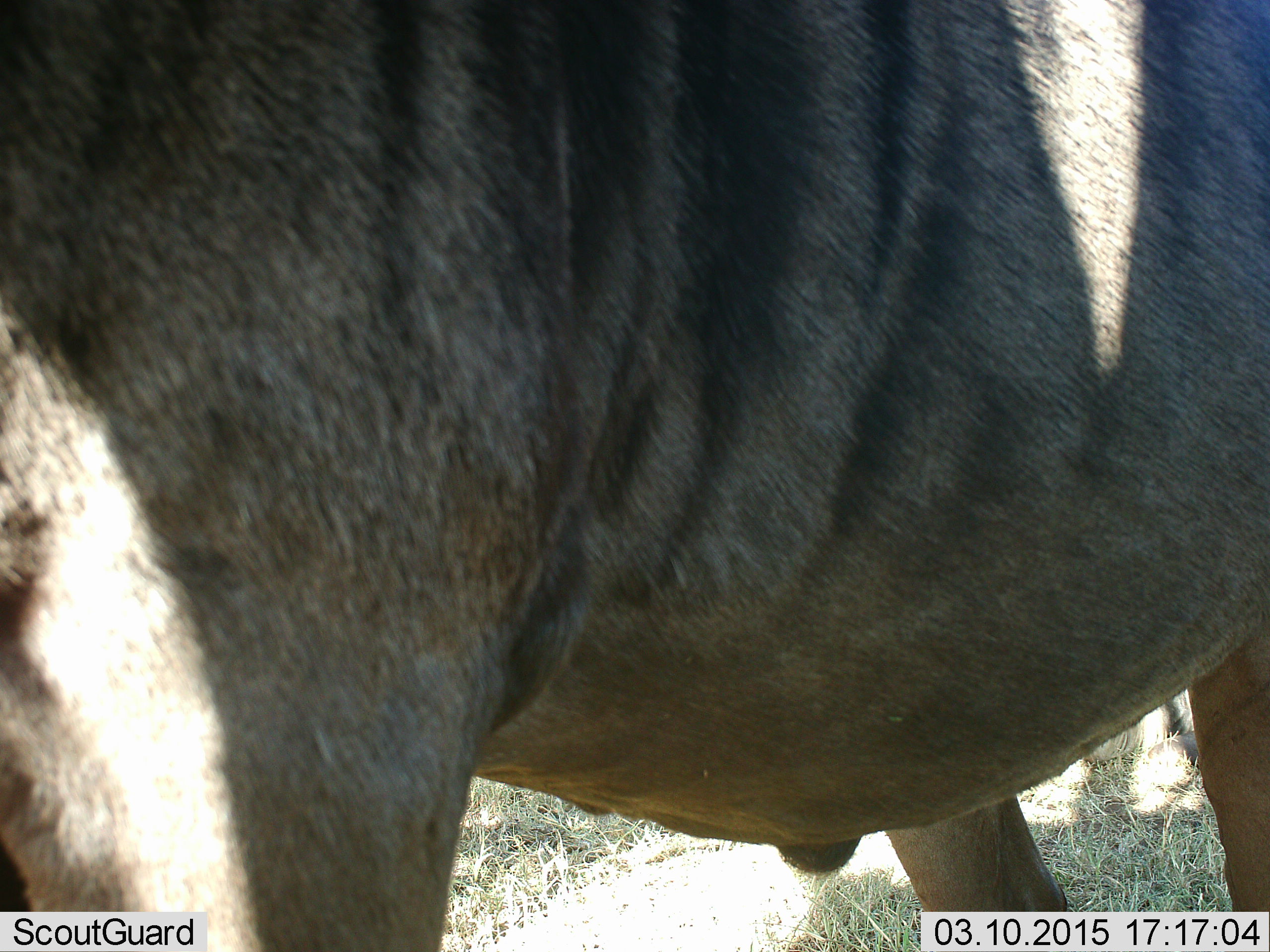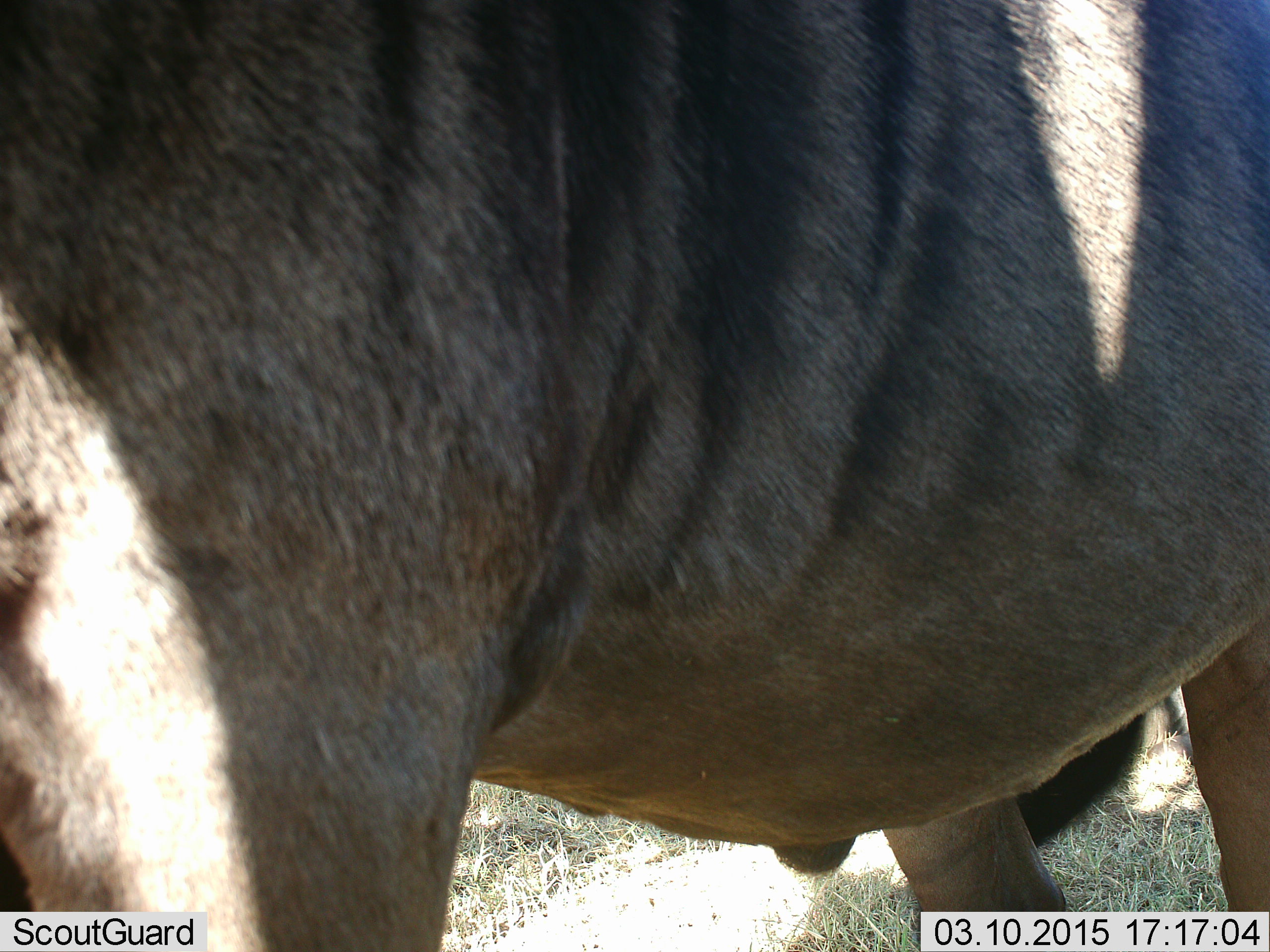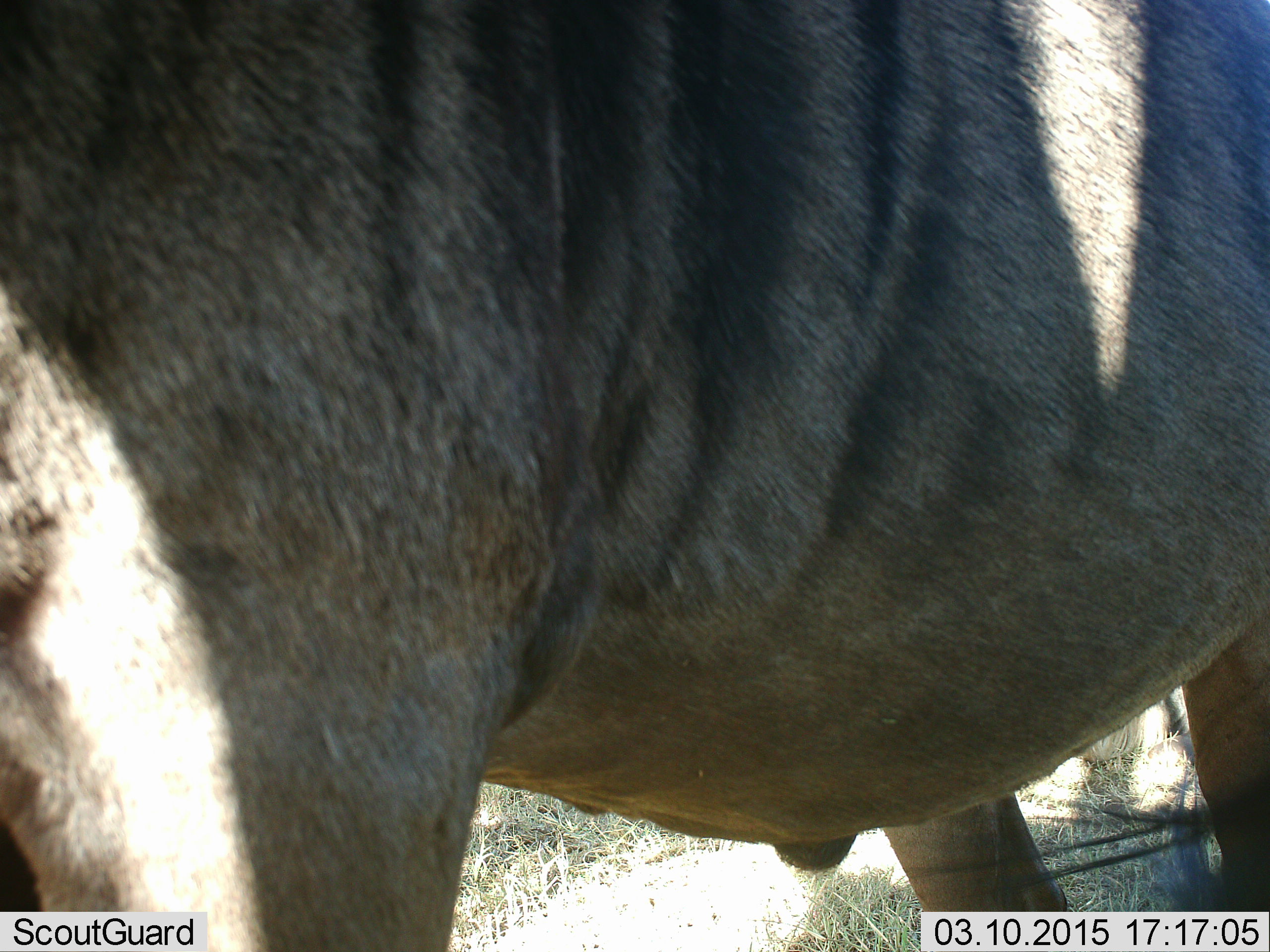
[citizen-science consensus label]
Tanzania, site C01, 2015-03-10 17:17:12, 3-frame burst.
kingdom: Animalia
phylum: Chordata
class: Mammalia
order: Artiodactyla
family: Bovidae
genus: Connochaetes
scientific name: Connochaetes taurinus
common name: blue wildebeest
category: wildebeest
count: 1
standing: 100%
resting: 0%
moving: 0%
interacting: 0%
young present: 0%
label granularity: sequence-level